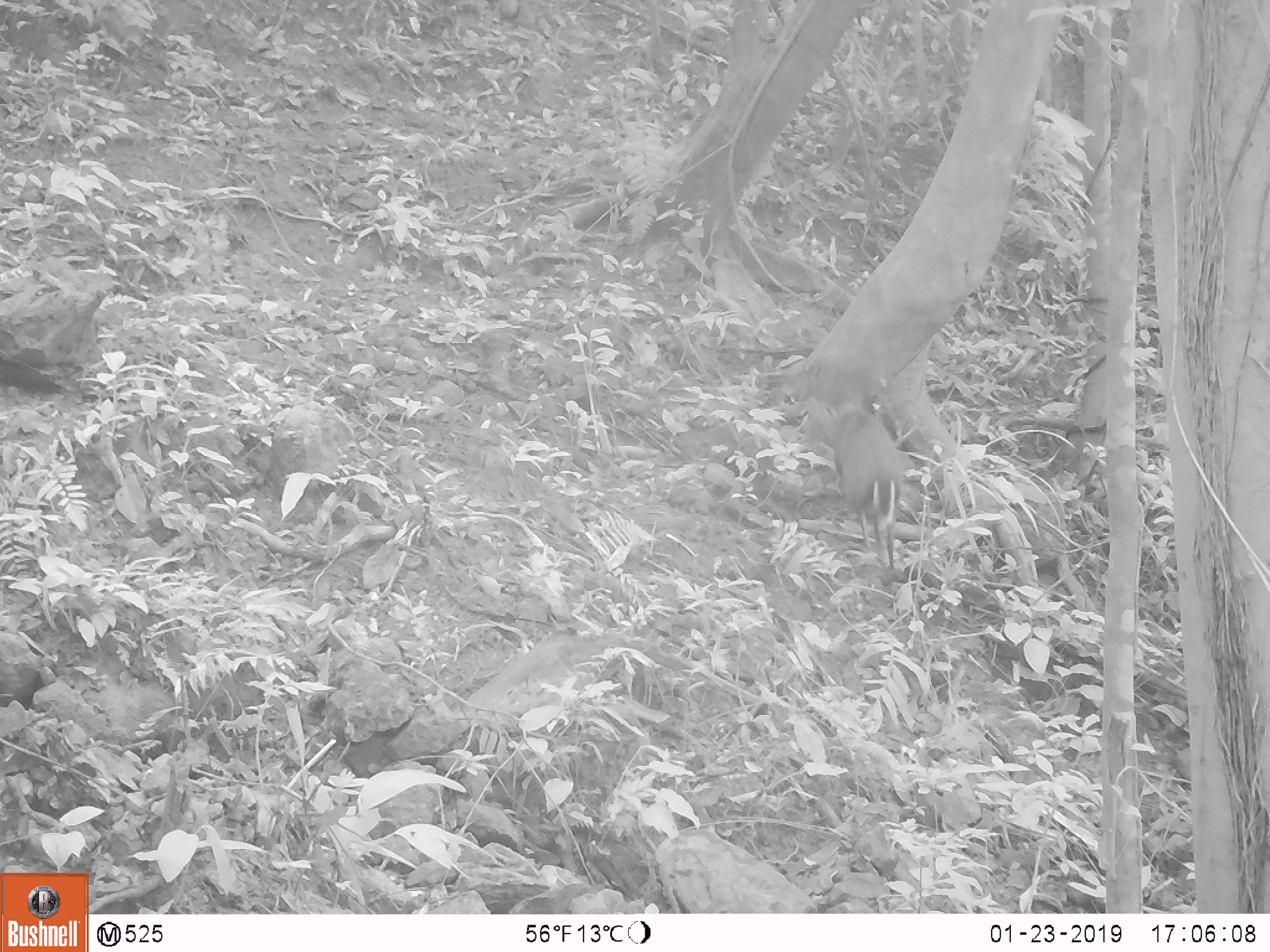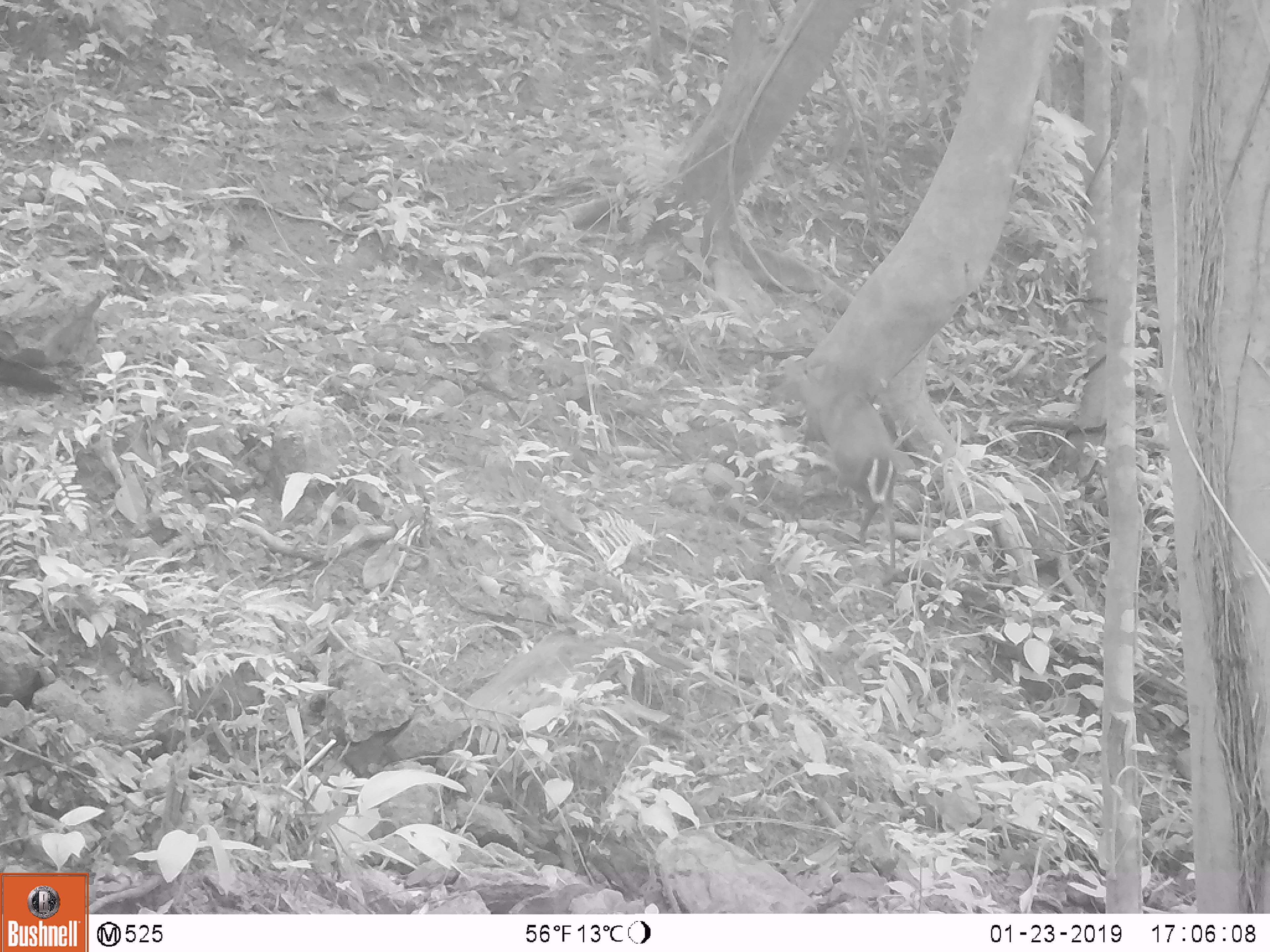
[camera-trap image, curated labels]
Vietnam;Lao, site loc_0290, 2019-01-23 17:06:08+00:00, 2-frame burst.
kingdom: Animalia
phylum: Chordata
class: Mammalia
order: Artiodactyla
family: Cervidae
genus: Muntiacus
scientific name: Muntiacus rooseveltorum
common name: roosevelt's muntjac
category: roosevelts muntjac group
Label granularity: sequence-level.